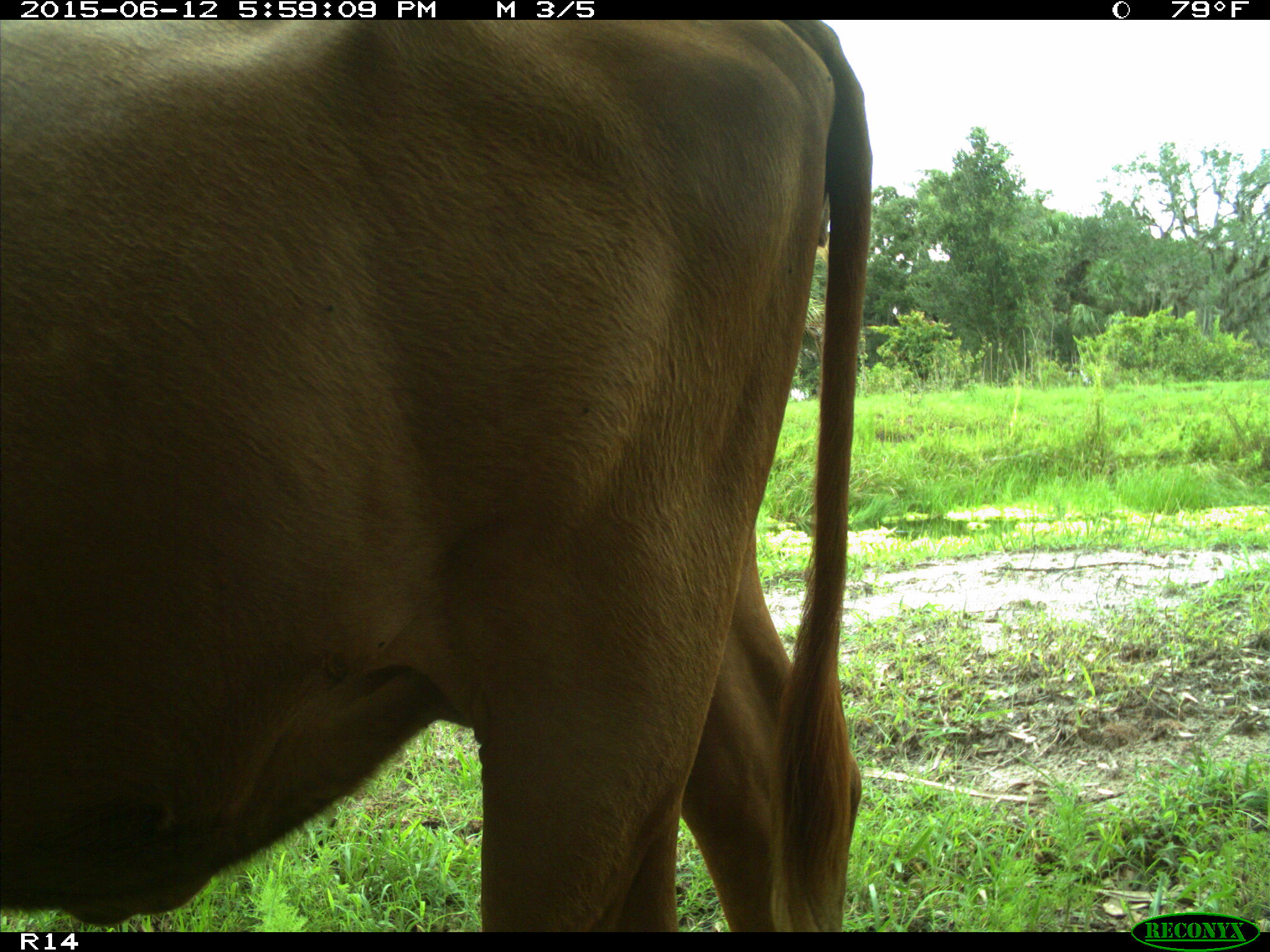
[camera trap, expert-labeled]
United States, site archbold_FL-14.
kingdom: Animalia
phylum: Chordata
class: Mammalia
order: Artiodactyla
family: Bovidae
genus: Bos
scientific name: Bos taurus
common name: domestic cow